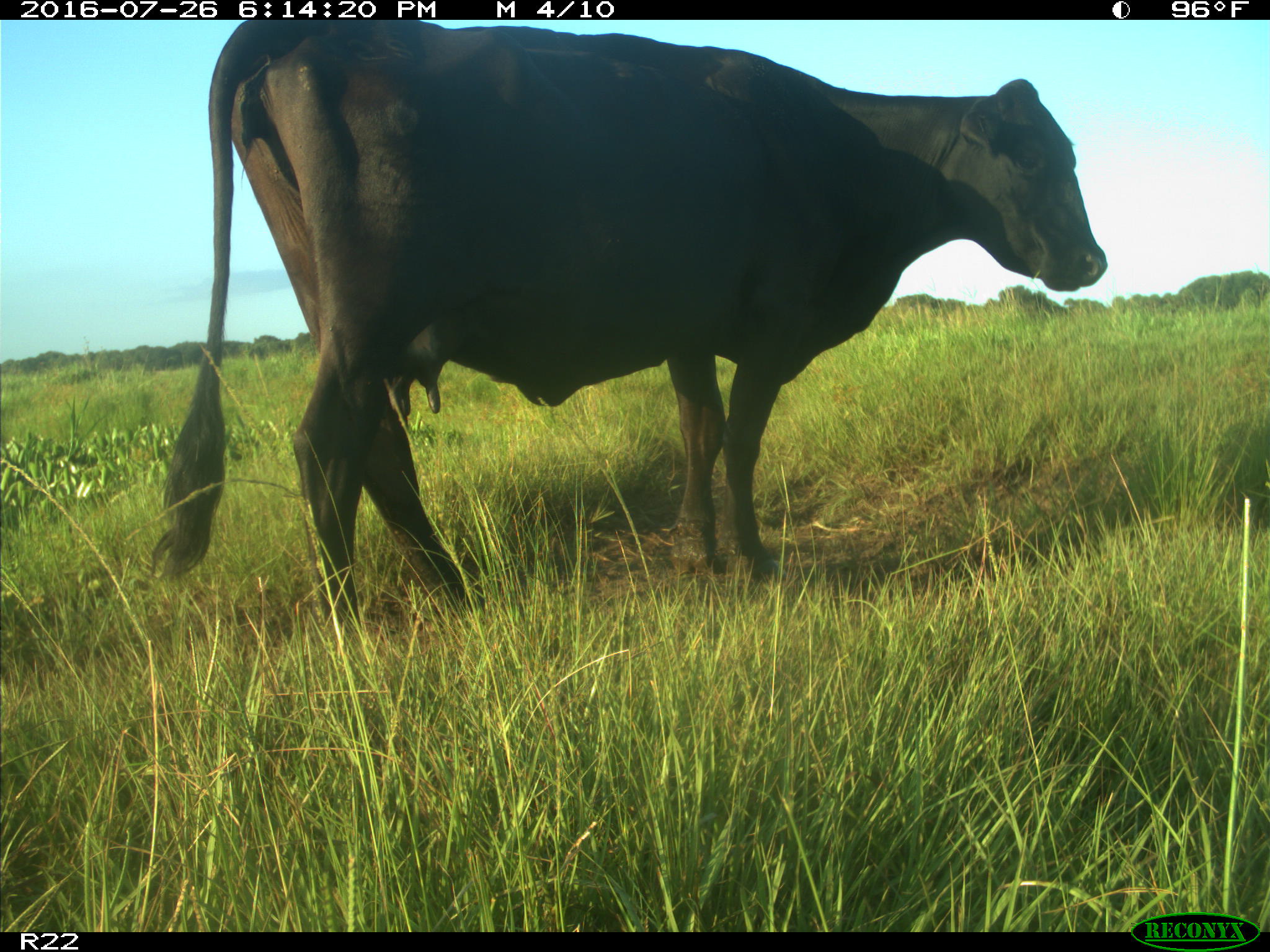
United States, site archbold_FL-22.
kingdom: Animalia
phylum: Chordata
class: Mammalia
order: Artiodactyla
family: Bovidae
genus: Bos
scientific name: Bos taurus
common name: domestic cow